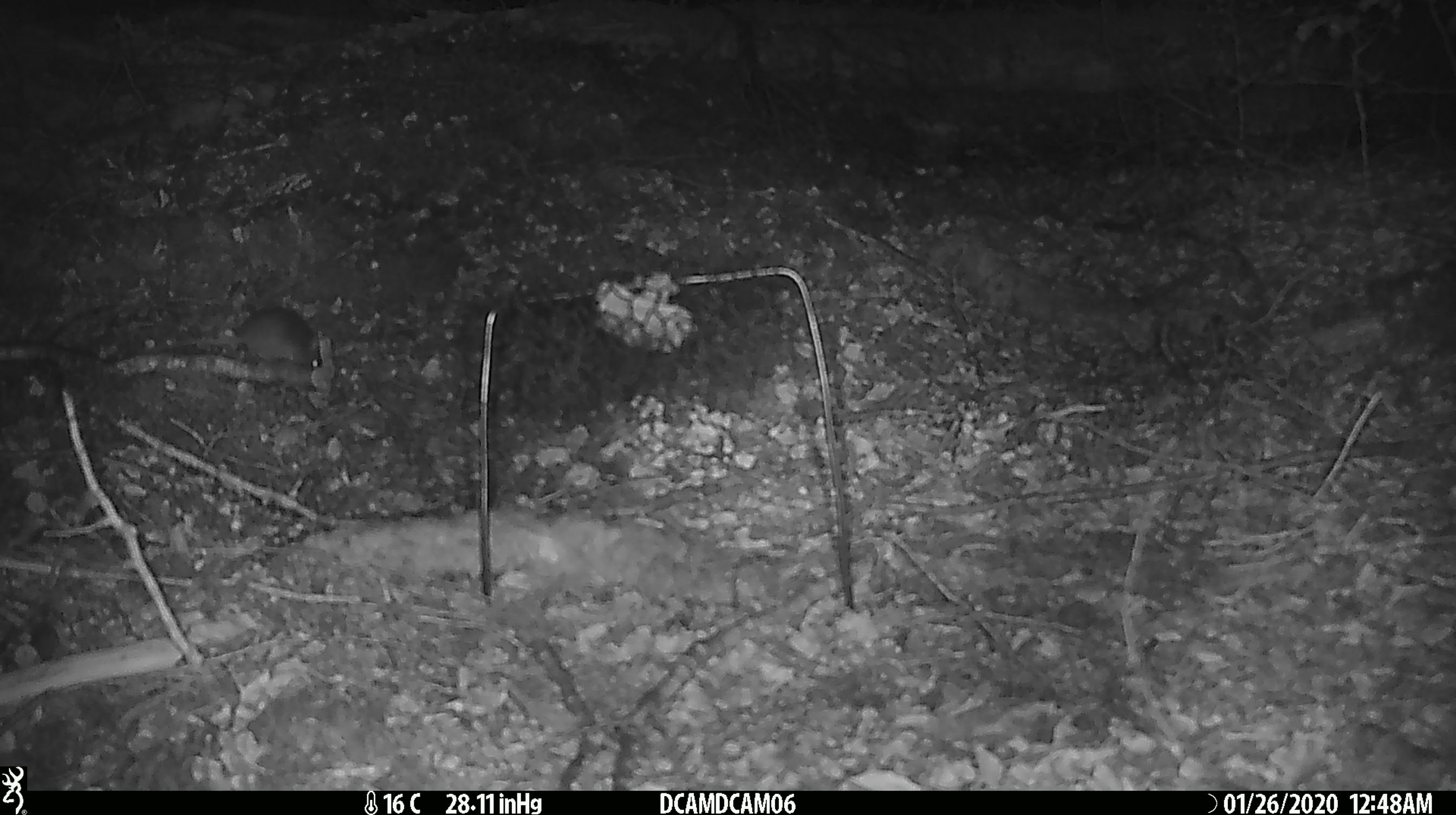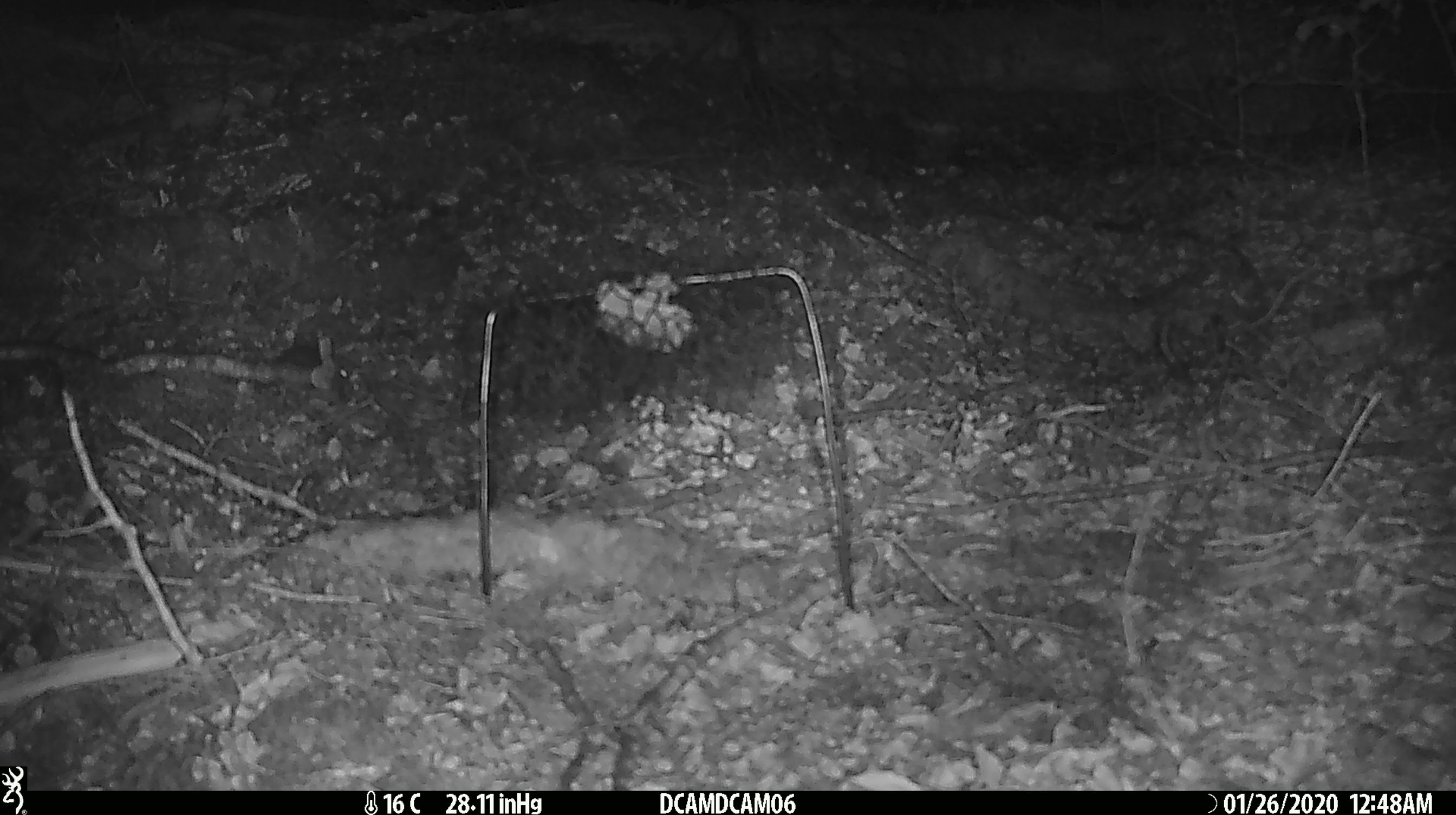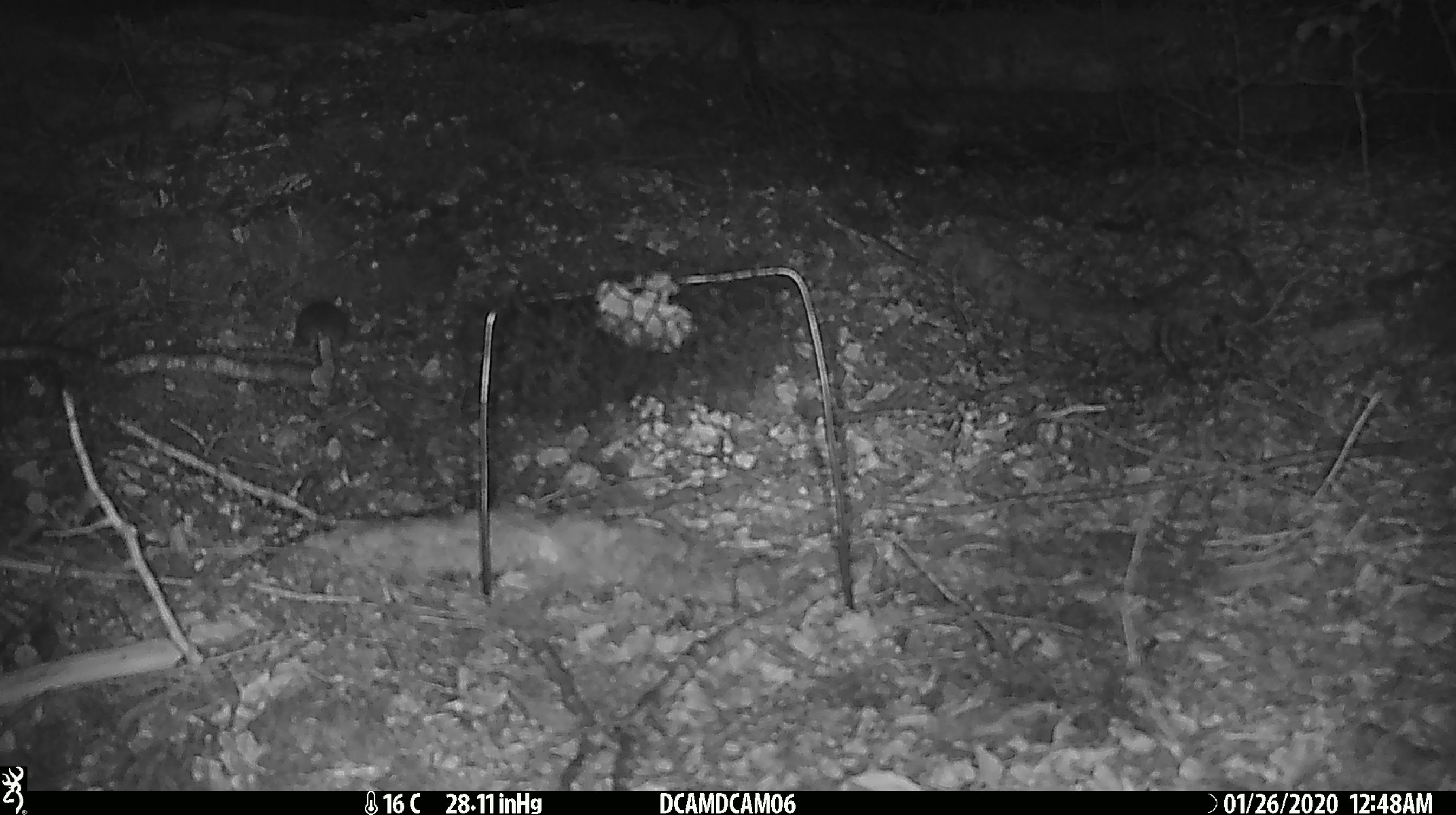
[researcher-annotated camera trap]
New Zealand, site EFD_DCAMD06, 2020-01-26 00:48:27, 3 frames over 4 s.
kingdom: Animalia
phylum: Chordata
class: Mammalia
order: Rodentia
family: Muridae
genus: Mus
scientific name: Mus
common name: mouse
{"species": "mouse (Mus)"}